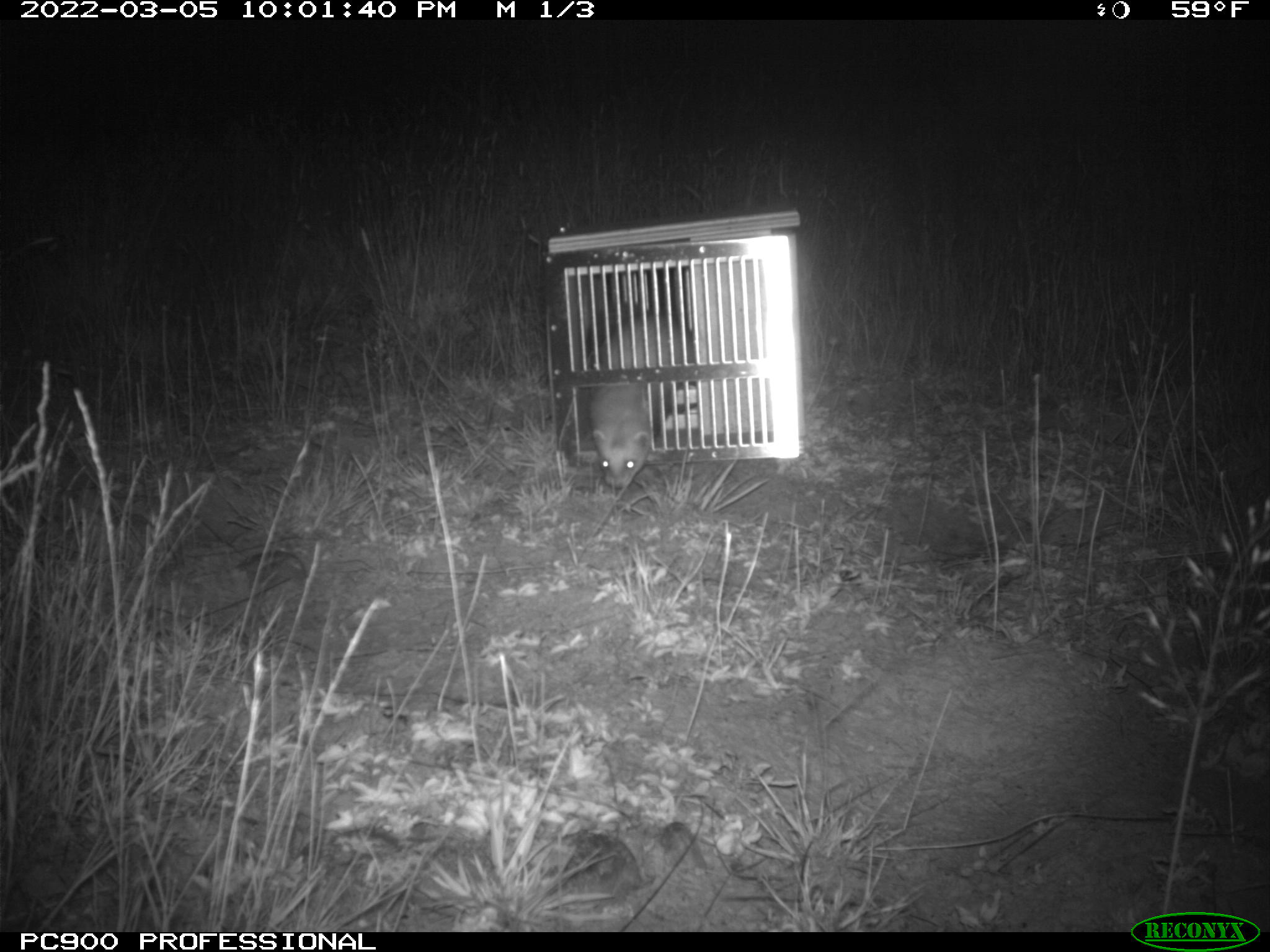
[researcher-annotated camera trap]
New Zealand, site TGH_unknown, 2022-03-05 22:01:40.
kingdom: Animalia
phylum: Chordata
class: Mammalia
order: Carnivora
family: Mustelidae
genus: Mustela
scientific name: Mustela furo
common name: ferret